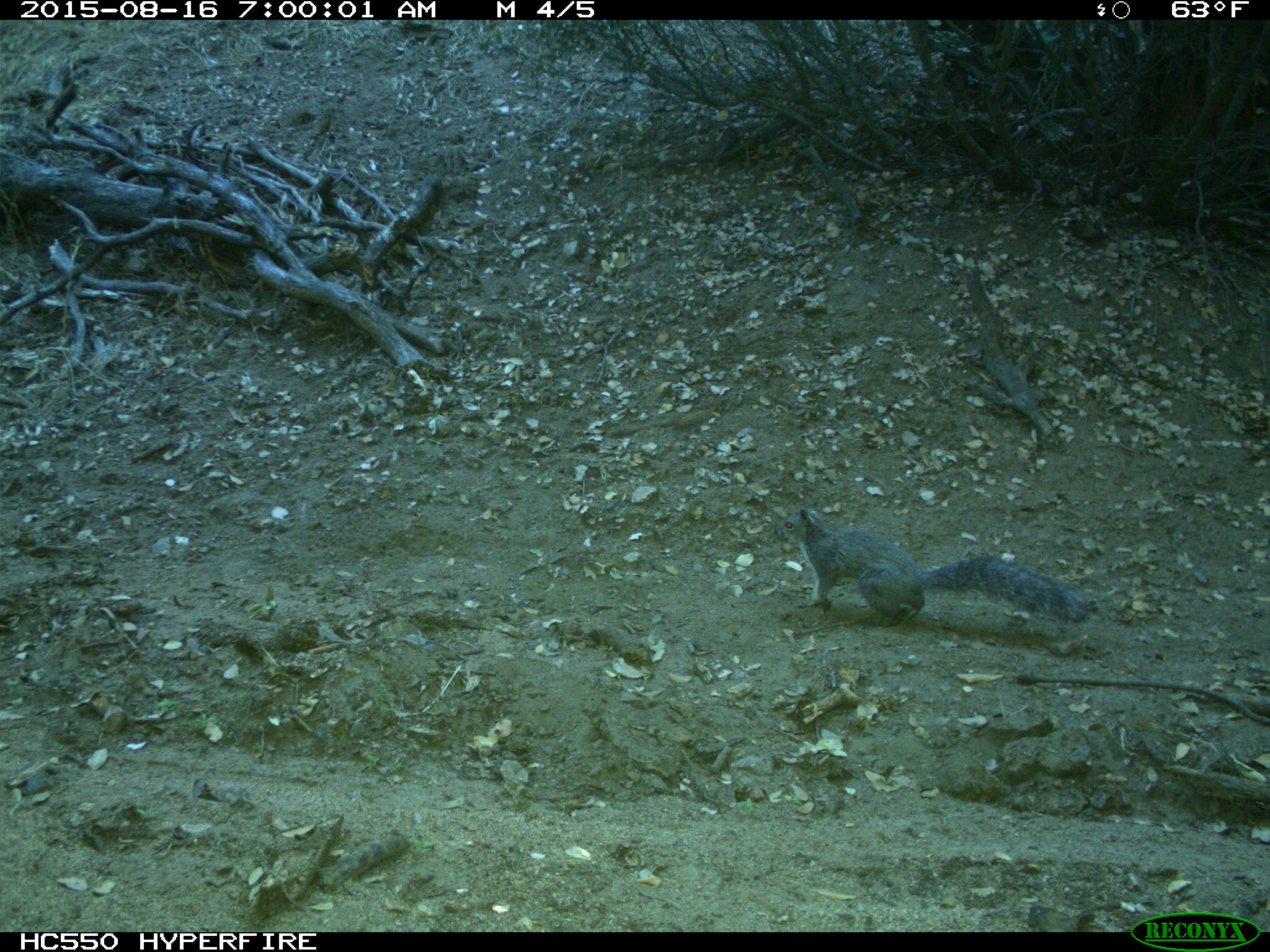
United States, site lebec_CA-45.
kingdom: Animalia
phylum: Chordata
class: Mammalia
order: Rodentia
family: Sciuridae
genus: Sciurus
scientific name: Sciurus carolinensis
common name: eastern gray squirrel